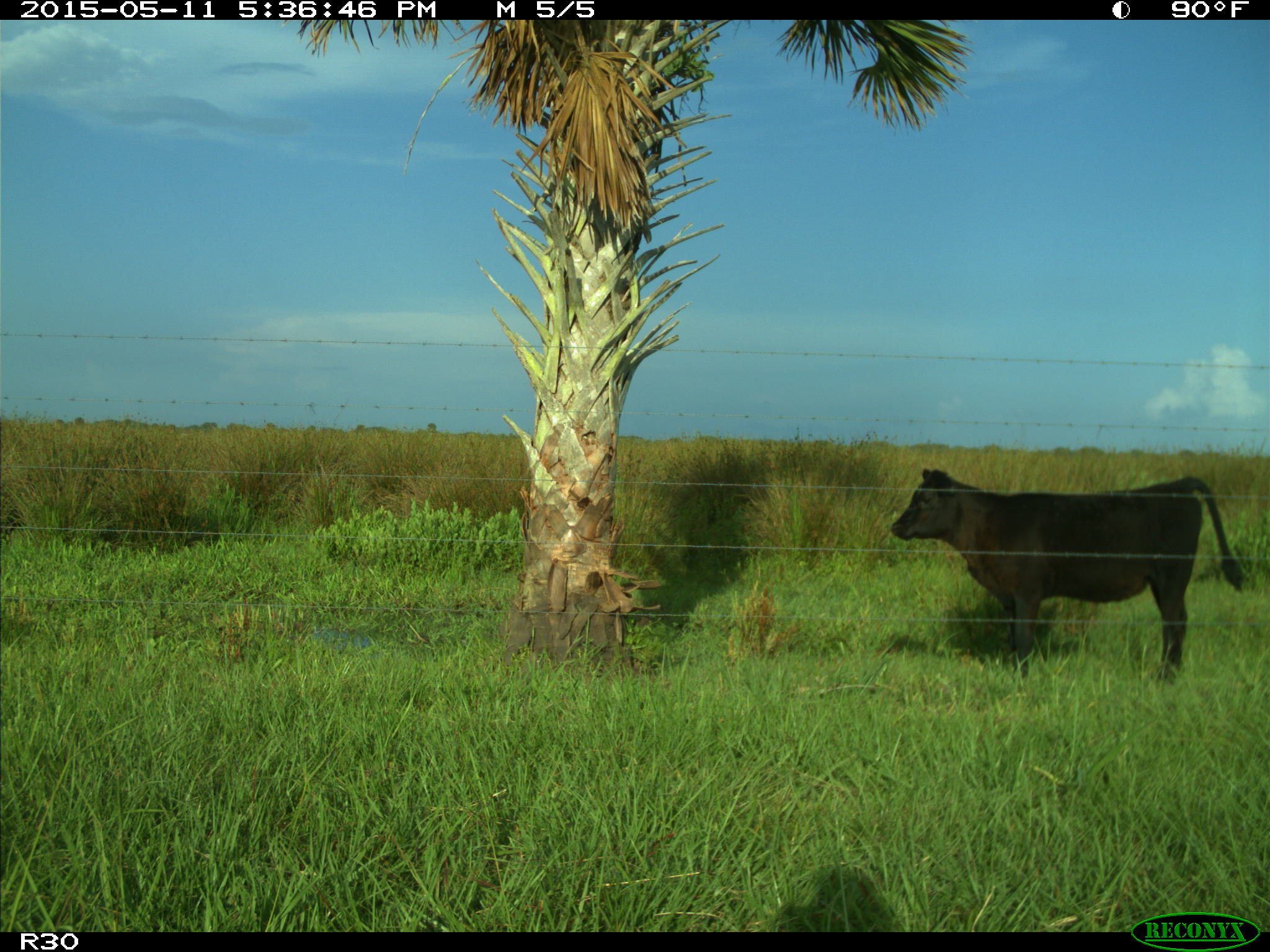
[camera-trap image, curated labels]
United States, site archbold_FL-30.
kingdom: Animalia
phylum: Chordata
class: Mammalia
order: Artiodactyla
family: Bovidae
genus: Bos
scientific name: Bos taurus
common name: domestic cow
Bos taurus (domestic cow).